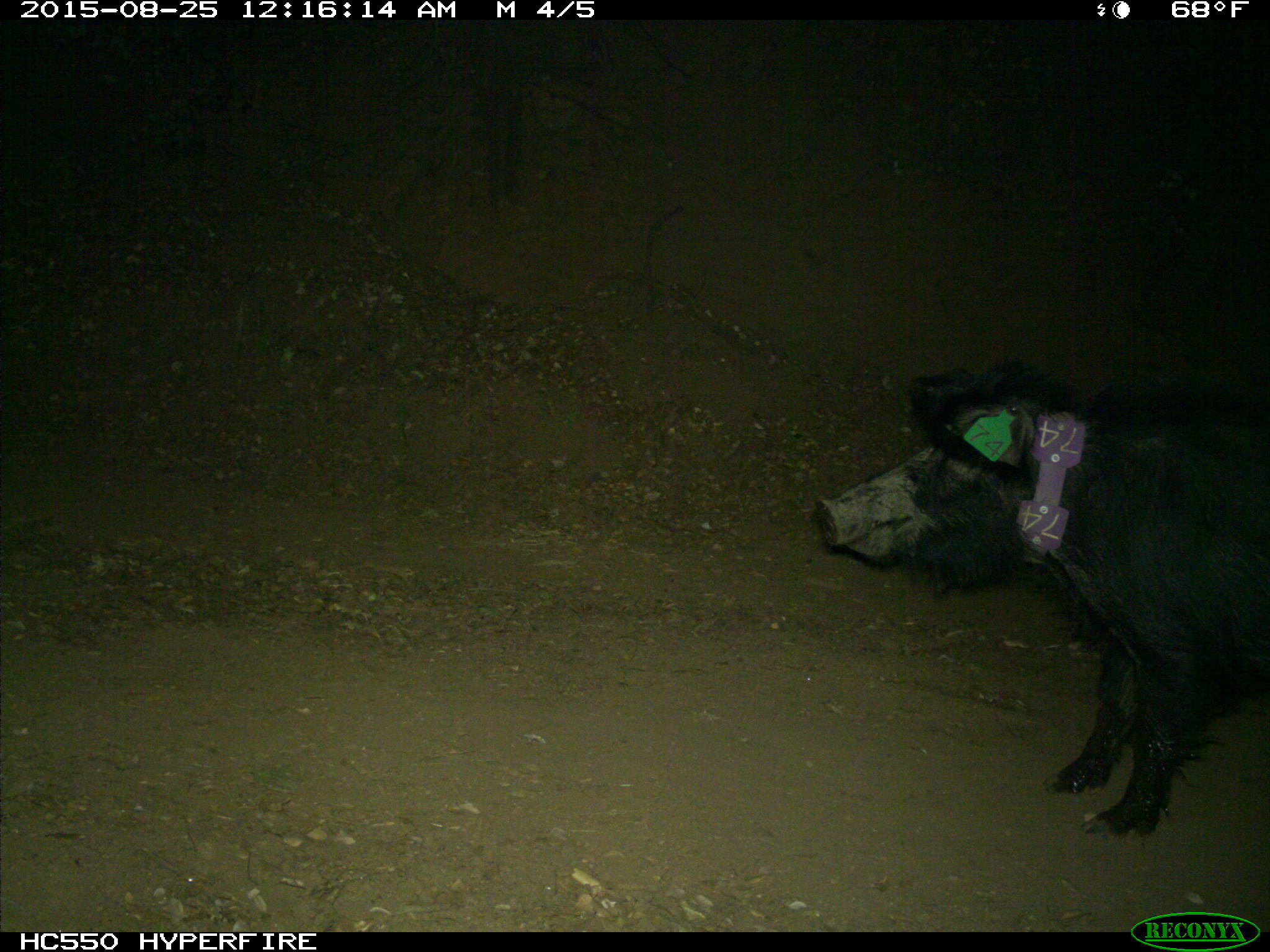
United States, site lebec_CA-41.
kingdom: Animalia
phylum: Chordata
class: Mammalia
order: Artiodactyla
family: Suidae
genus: Sus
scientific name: Sus scrofa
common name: wild boar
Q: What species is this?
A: Sus scrofa (wild boar).